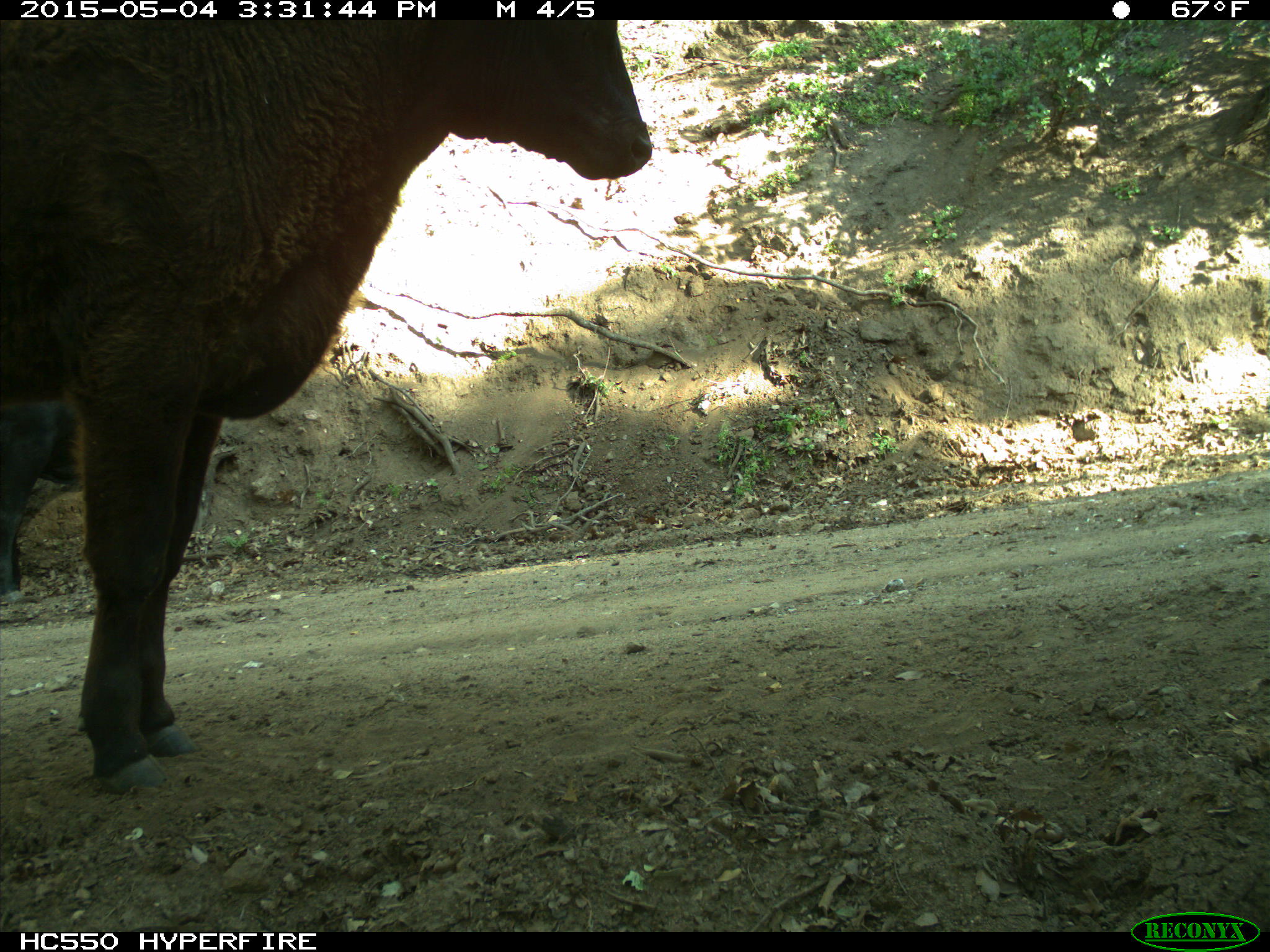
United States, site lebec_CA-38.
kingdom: Animalia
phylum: Chordata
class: Mammalia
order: Artiodactyla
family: Bovidae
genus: Bos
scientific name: Bos taurus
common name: domestic cow